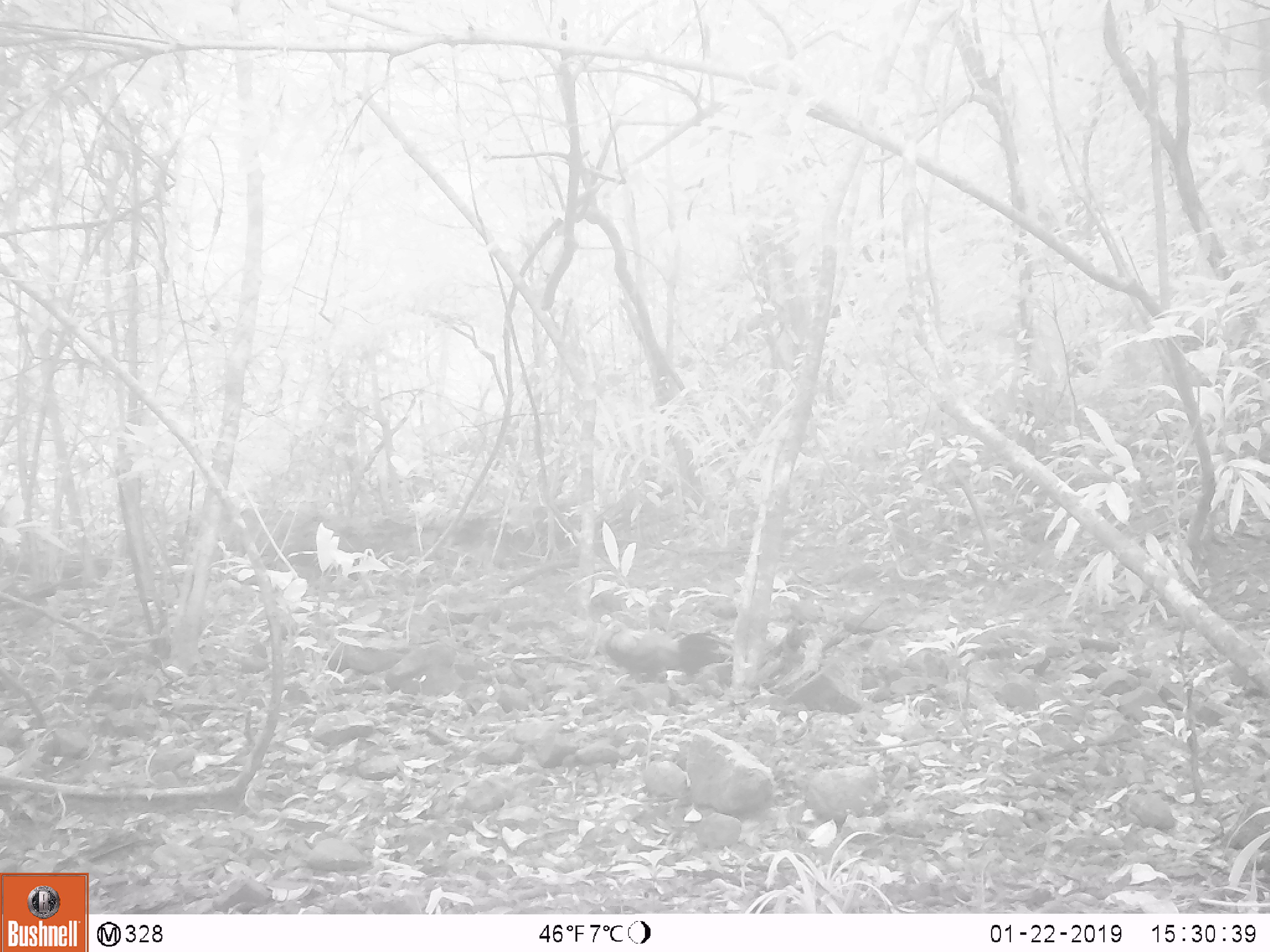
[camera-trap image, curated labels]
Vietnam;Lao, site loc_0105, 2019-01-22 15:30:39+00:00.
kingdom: Animalia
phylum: Chordata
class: Aves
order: Galliformes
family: Phasianidae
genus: Gallus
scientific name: Gallus gallus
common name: red junglefowl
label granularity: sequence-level